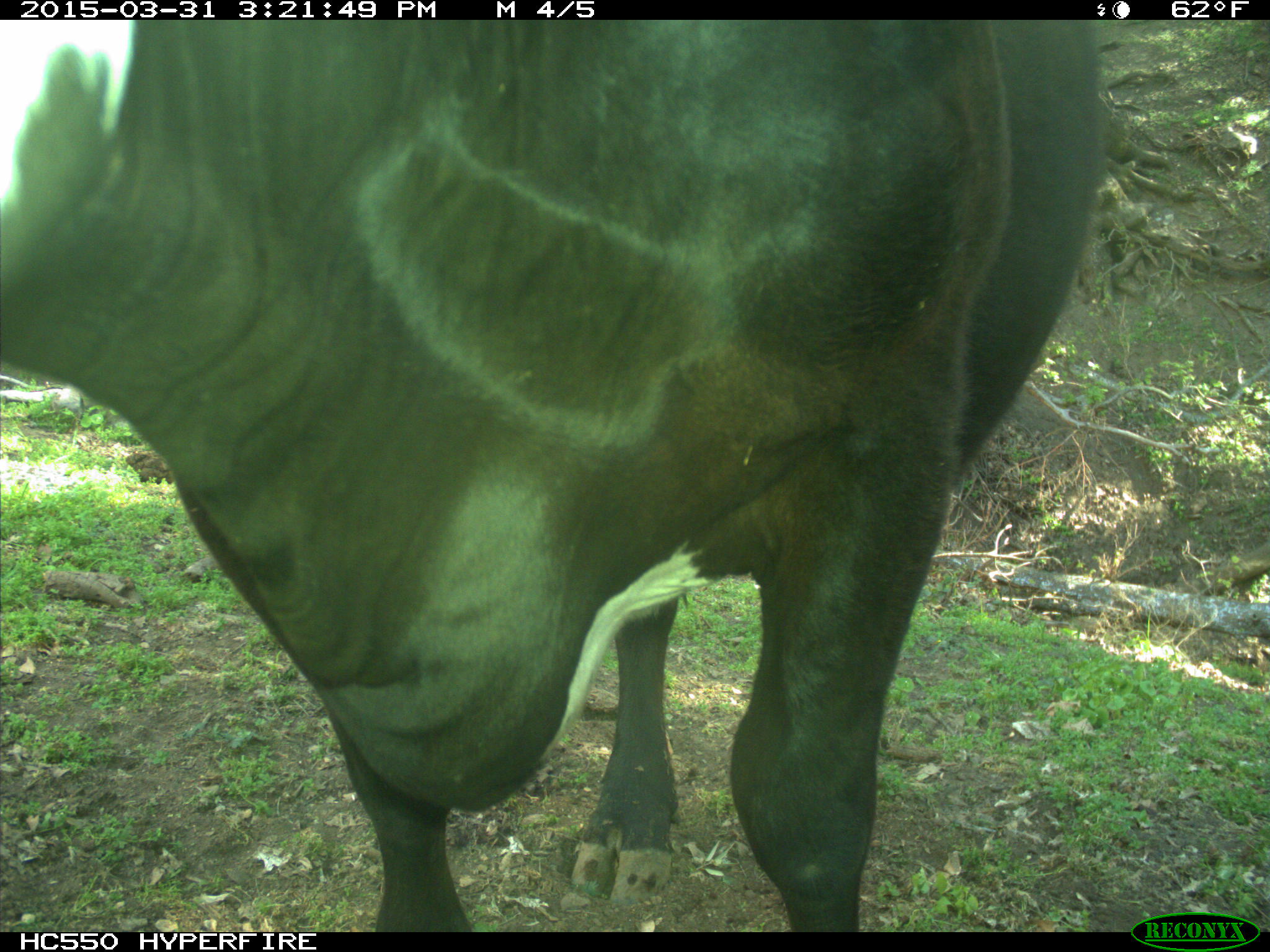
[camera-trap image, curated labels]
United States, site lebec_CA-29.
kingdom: Animalia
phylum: Chordata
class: Mammalia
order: Artiodactyla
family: Bovidae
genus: Bos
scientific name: Bos taurus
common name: domestic cow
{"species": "Bos taurus (domestic cow)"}